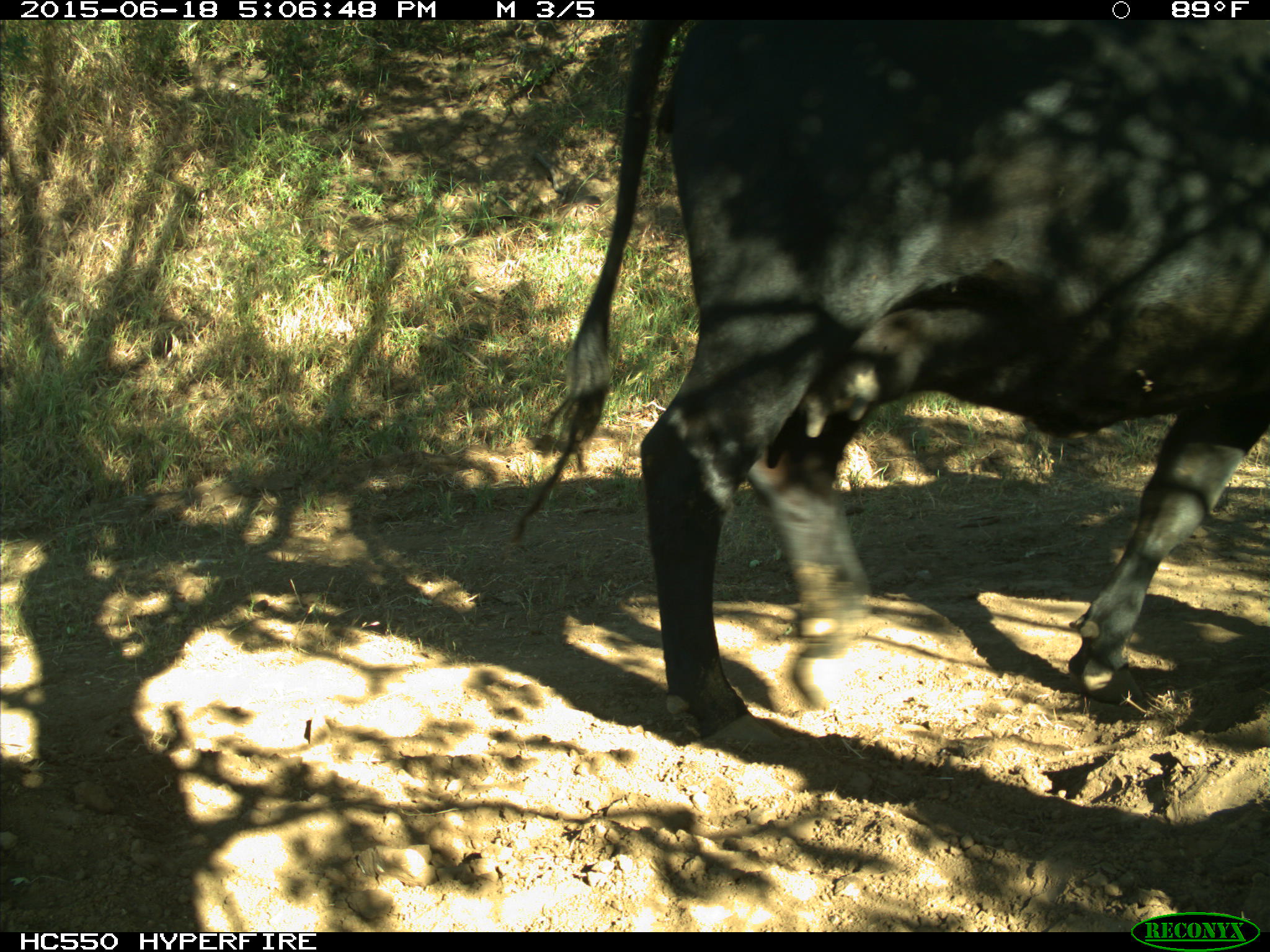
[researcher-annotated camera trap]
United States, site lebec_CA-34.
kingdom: Animalia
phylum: Chordata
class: Mammalia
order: Artiodactyla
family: Bovidae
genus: Bos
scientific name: Bos taurus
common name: domestic cow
Bos taurus (domestic cow).